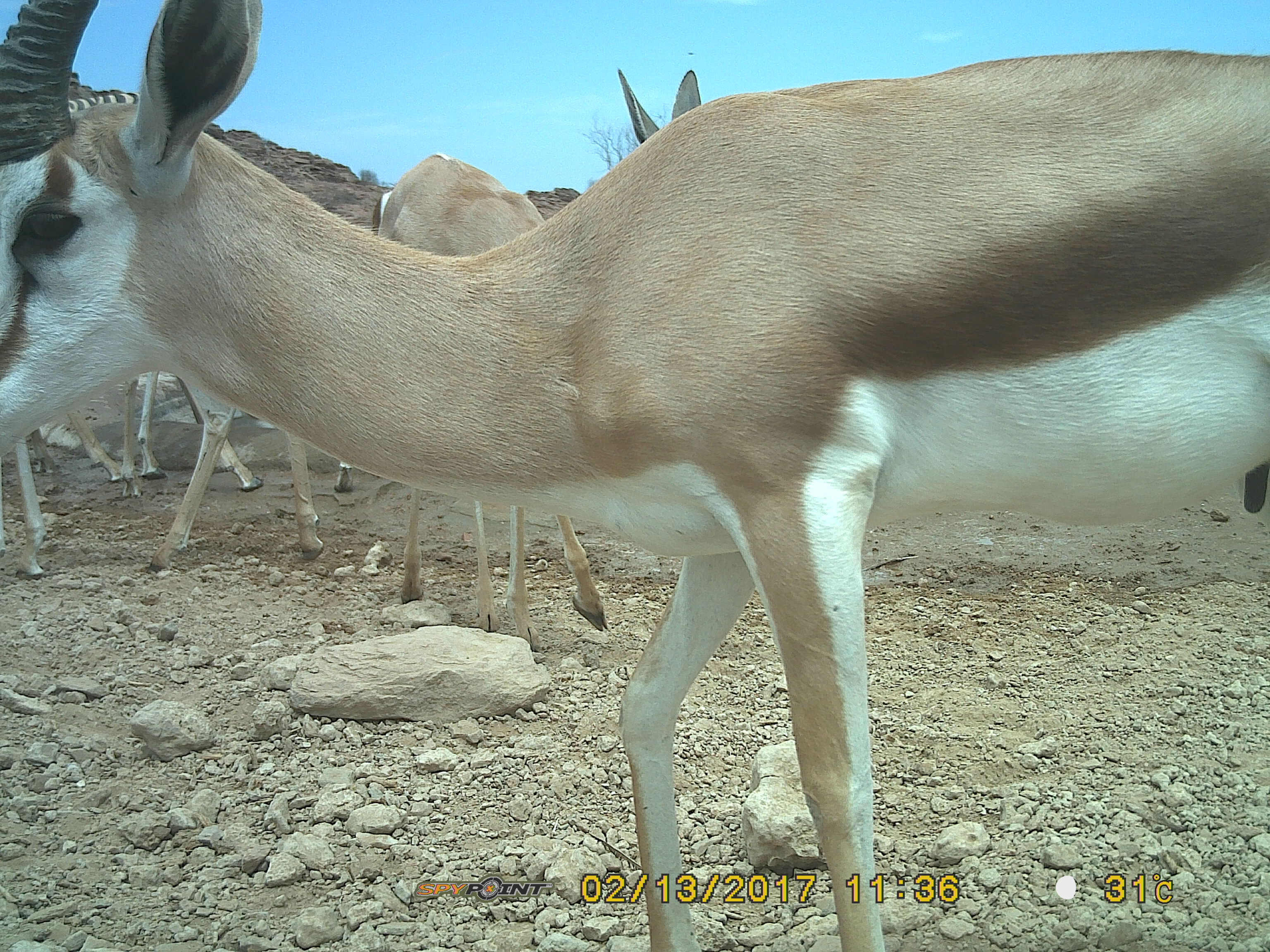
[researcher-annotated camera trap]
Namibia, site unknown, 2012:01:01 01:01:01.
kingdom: Animalia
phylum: Chordata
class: Mammalia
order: Artiodactyla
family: Bovidae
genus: Antidorcas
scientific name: Antidorcas marsupialis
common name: springbok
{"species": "Antidorcas marsupialis (springbok)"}